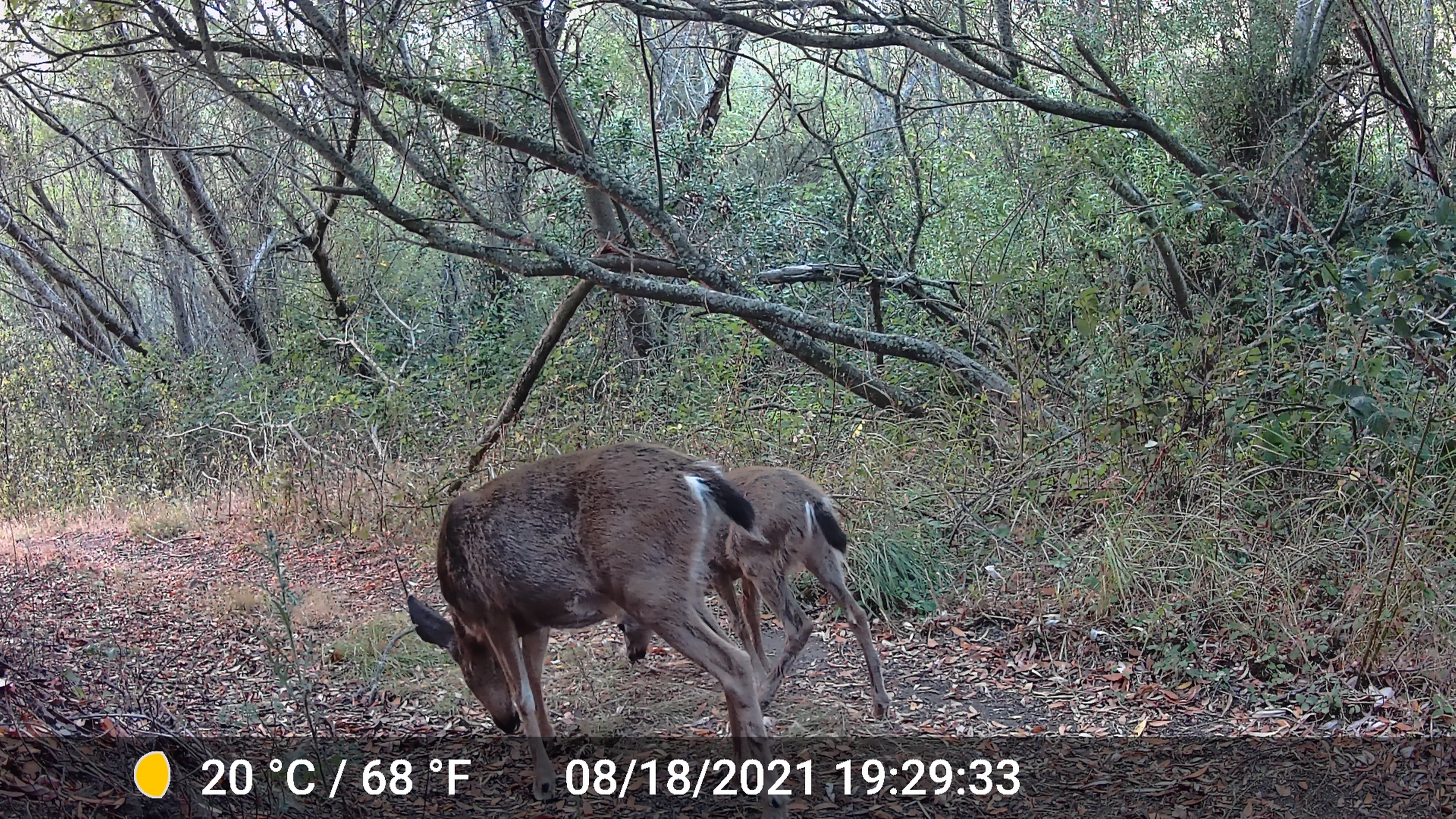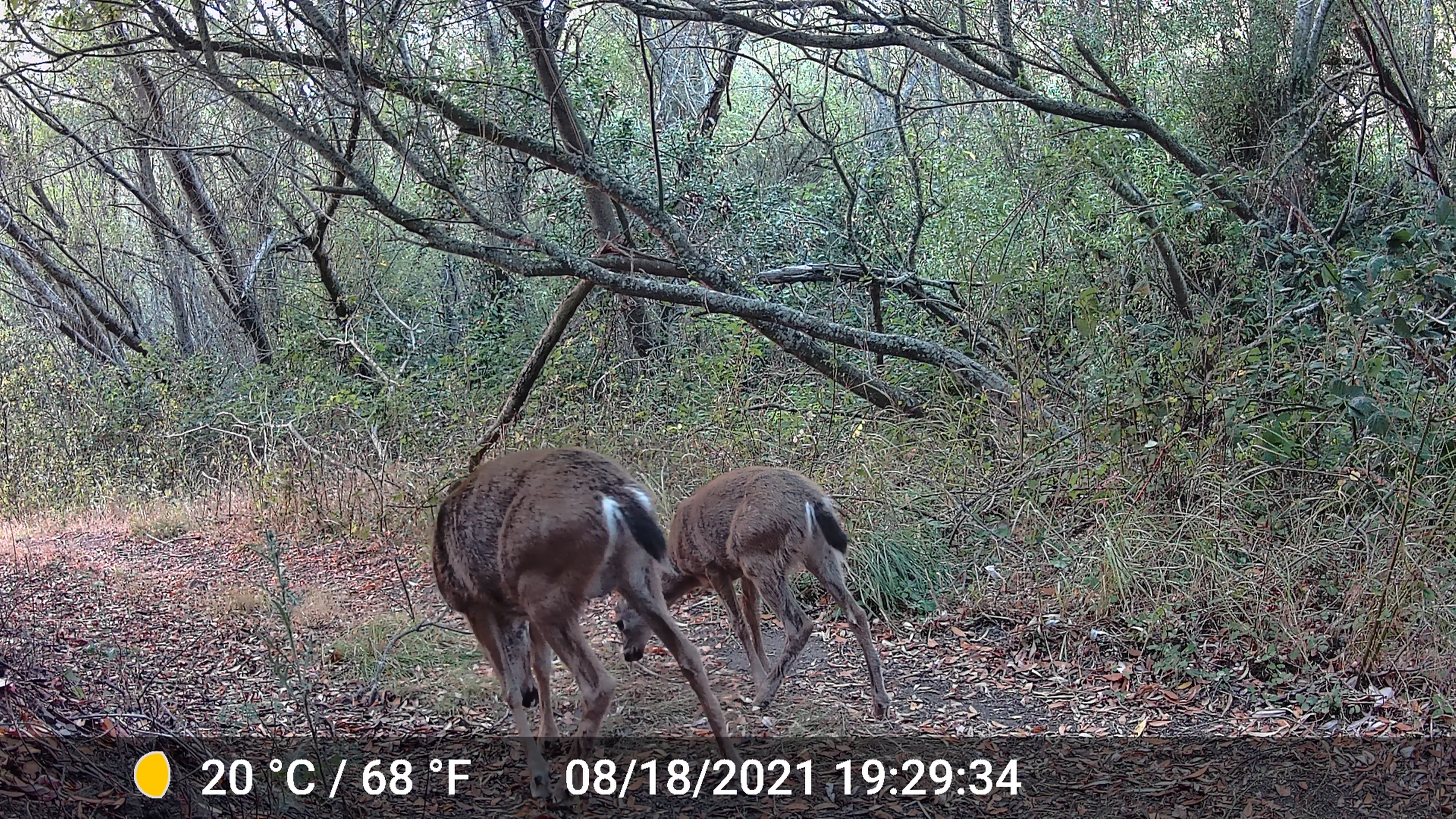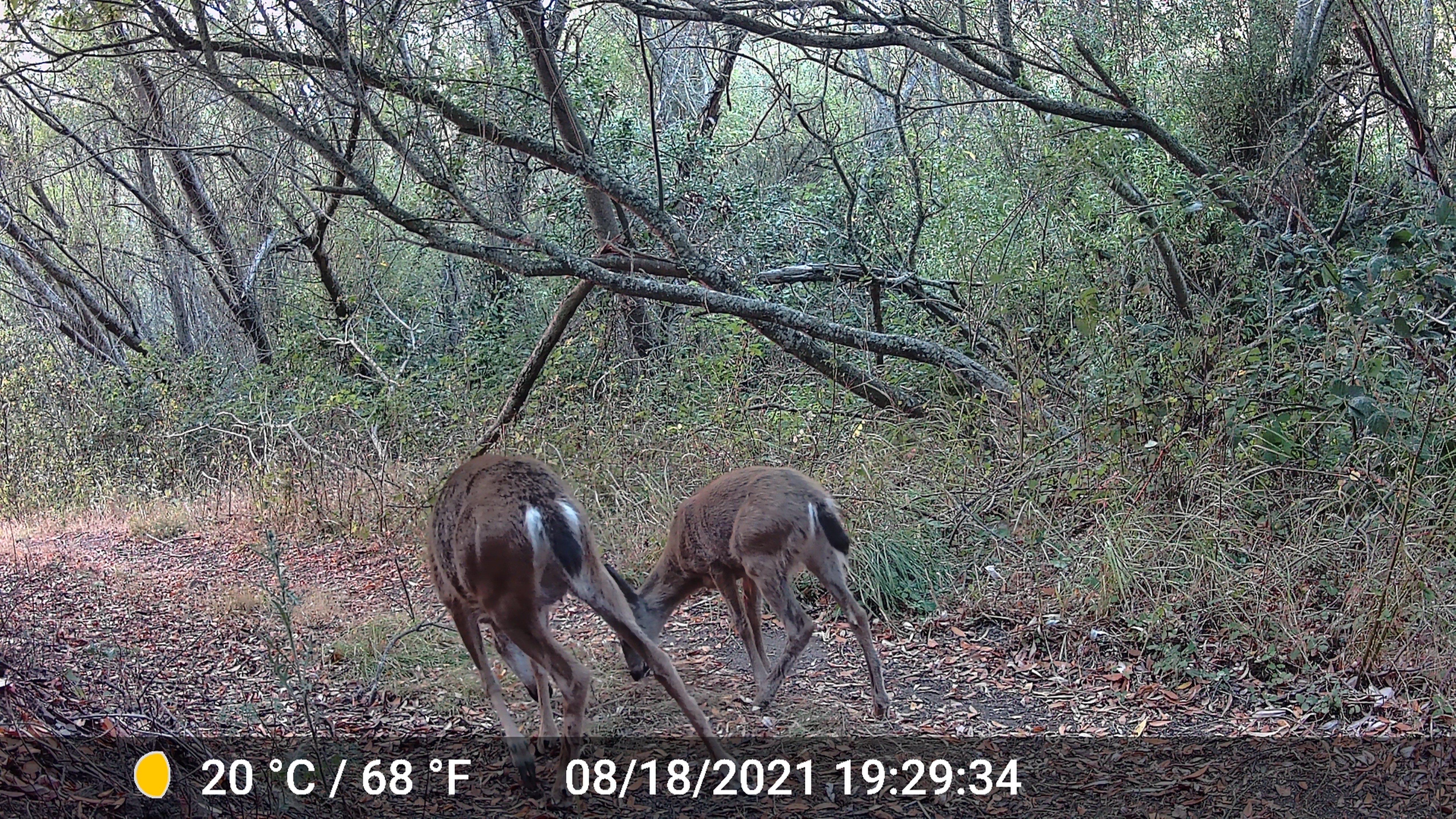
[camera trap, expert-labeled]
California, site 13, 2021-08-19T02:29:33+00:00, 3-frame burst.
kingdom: Animalia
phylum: Chordata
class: Mammalia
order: Artiodactyla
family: Cervidae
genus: Odocoileus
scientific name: Odocoileus hemionus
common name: mule deer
Mule deer (Odocoileus hemionus).